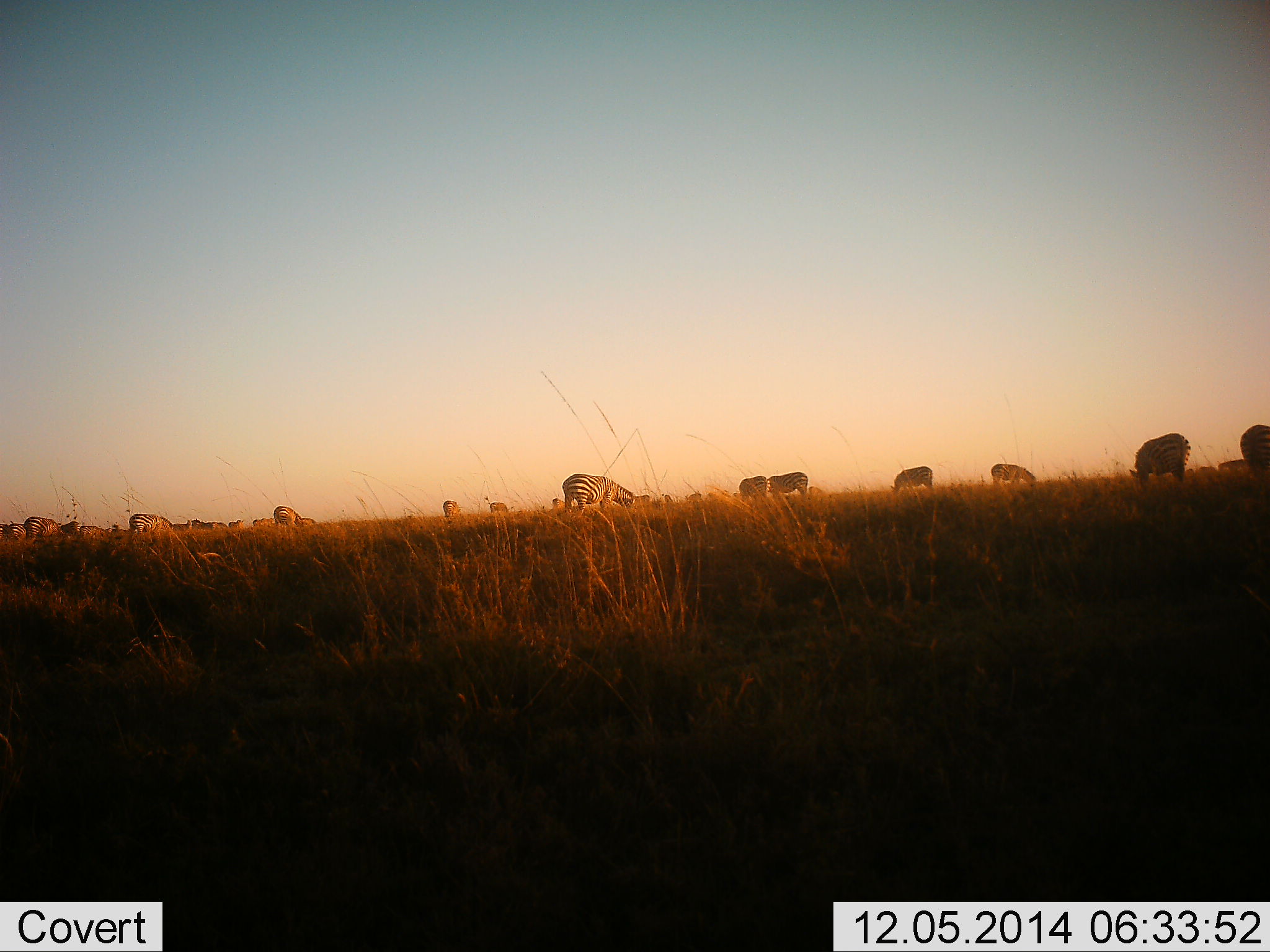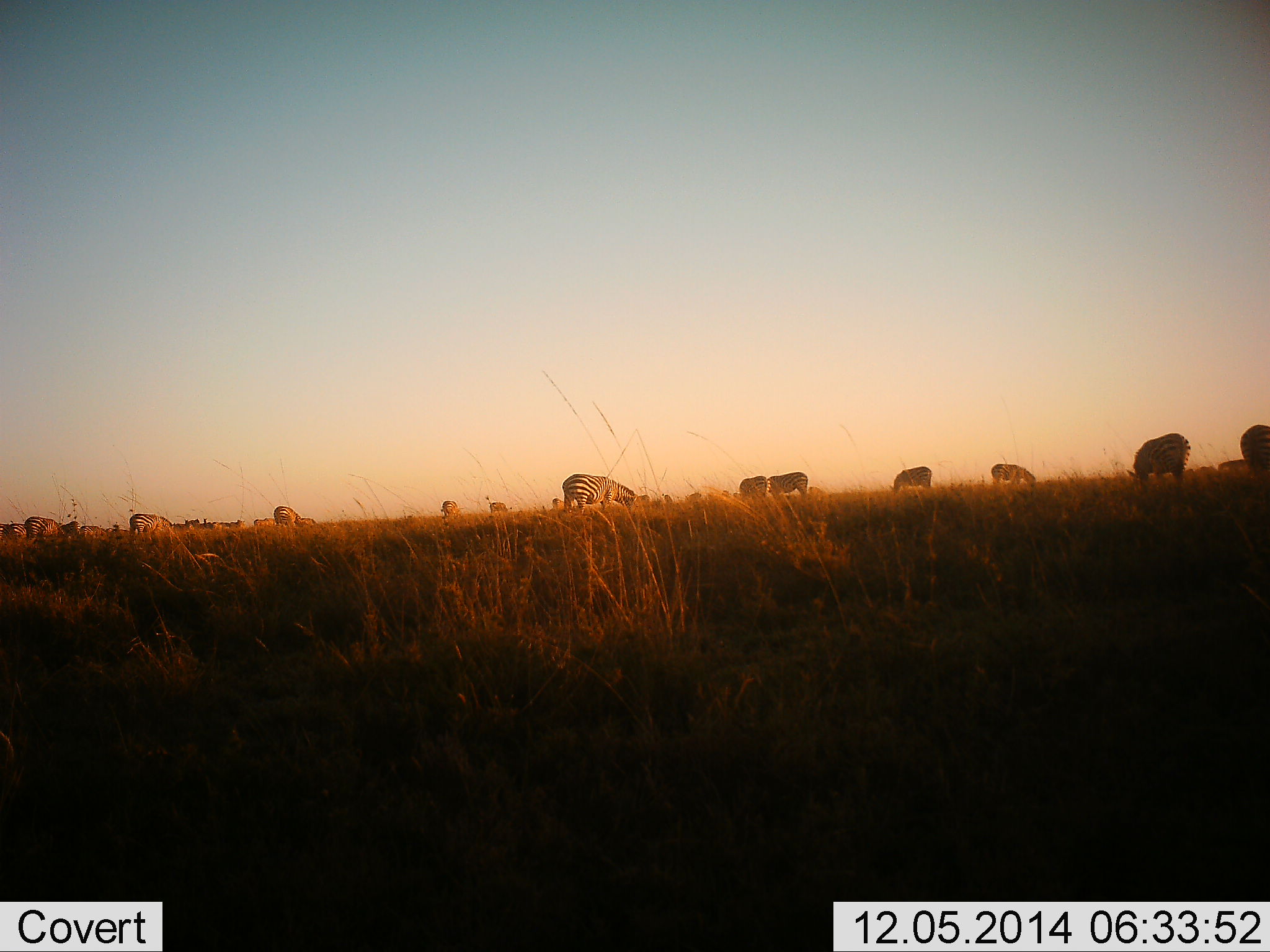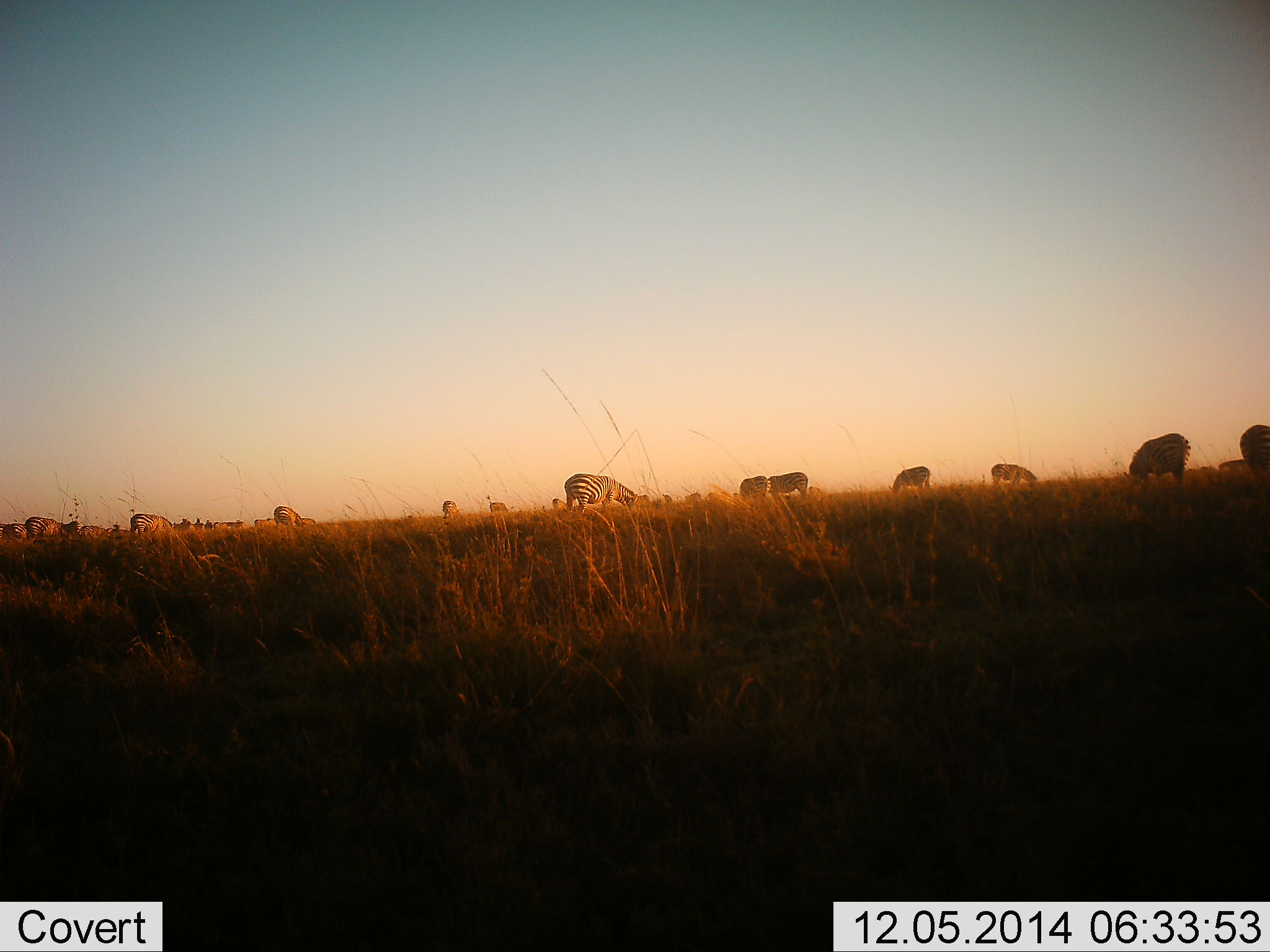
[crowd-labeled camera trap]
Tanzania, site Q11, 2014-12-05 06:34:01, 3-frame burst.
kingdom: Animalia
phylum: Chordata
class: Mammalia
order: Perissodactyla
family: Equidae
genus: Equus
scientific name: Equus quagga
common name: plains zebra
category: zebra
Zebra (plains zebra) (Equus quagga), count 11-50. Behavior (volunteer vote fractions): standing 20%, resting 0%, moving 10%, interacting 10%. Young present (vote fraction): 0%. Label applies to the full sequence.